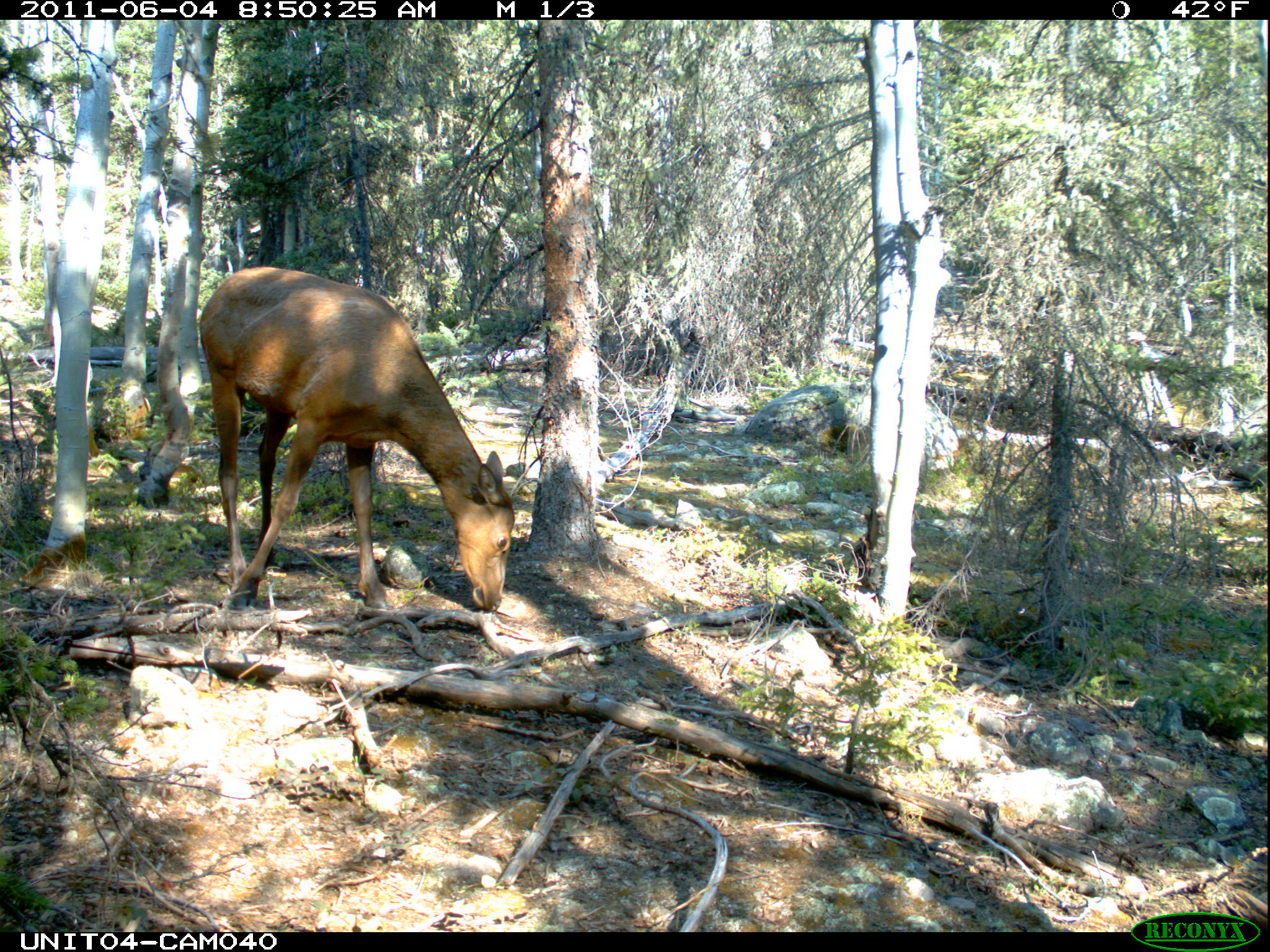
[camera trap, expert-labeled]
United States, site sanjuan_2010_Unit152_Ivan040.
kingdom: Animalia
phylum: Chordata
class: Mammalia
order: Artiodactyla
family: Cervidae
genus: Cervus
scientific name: Cervus elaphus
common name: red deer